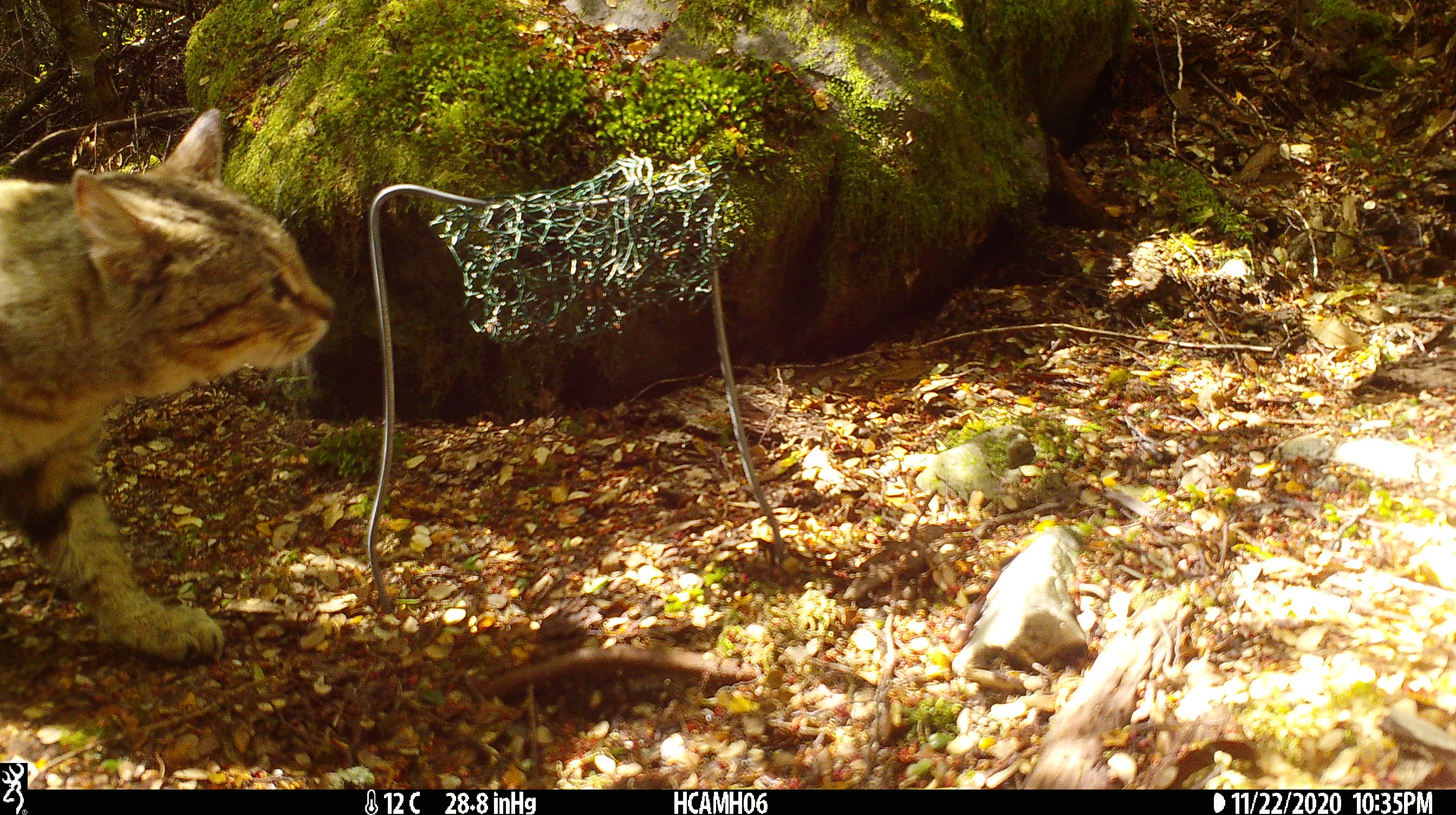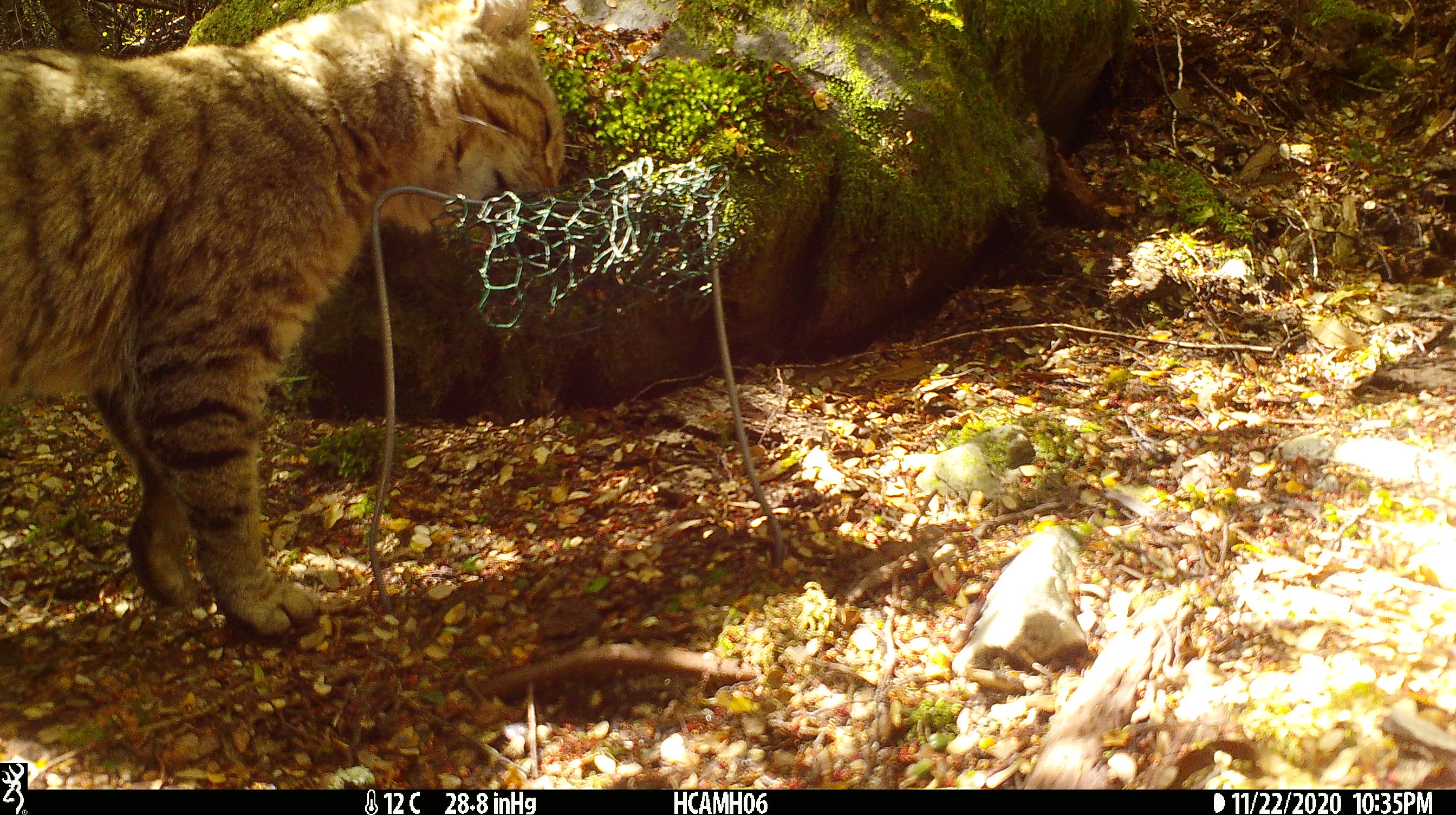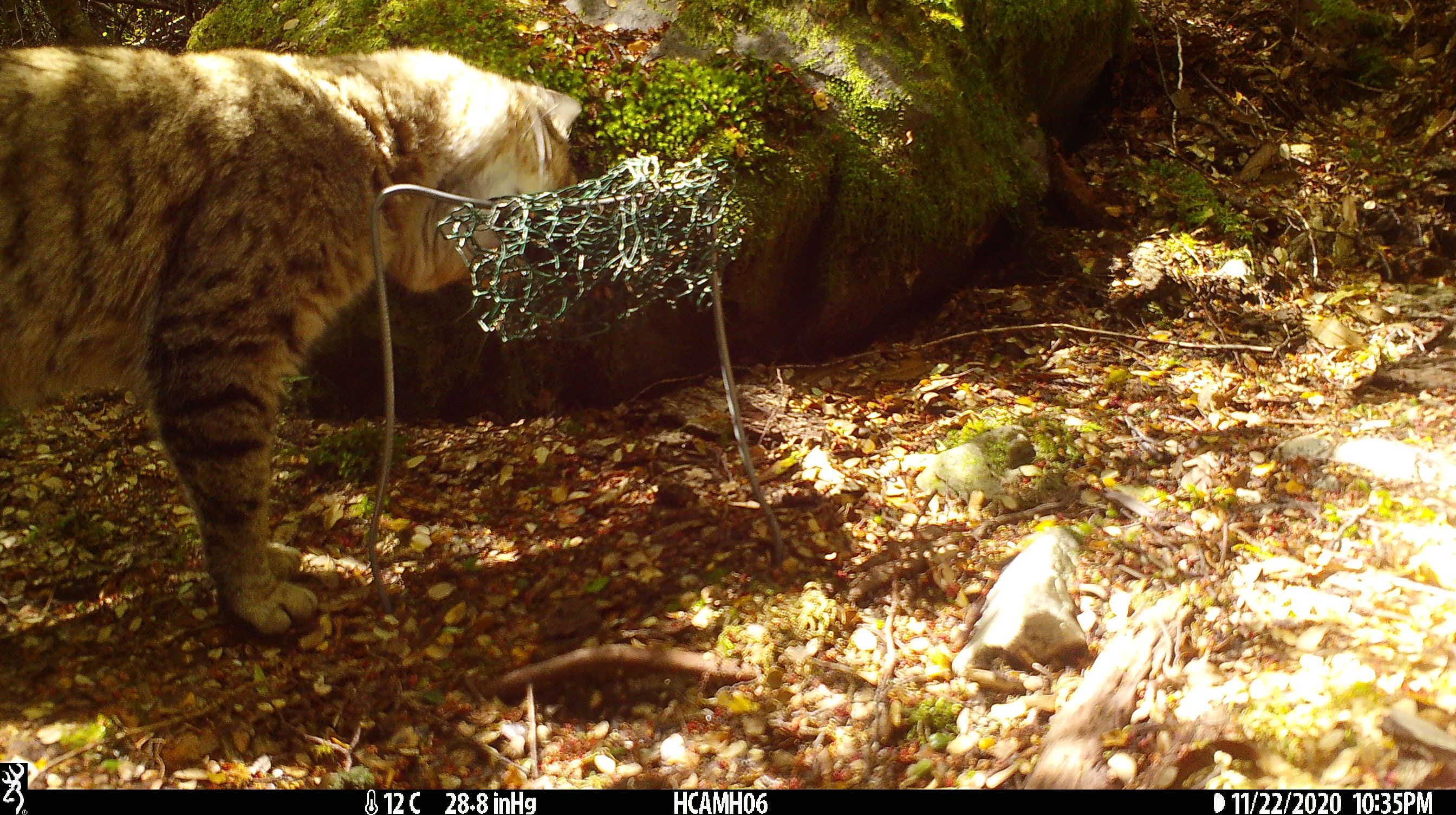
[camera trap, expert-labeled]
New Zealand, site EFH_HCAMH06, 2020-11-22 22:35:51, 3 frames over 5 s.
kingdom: Animalia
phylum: Chordata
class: Mammalia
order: Carnivora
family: Felidae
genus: Felis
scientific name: Felis catus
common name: domestic cat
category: cat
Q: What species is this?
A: Cat (domestic cat) (Felis catus).